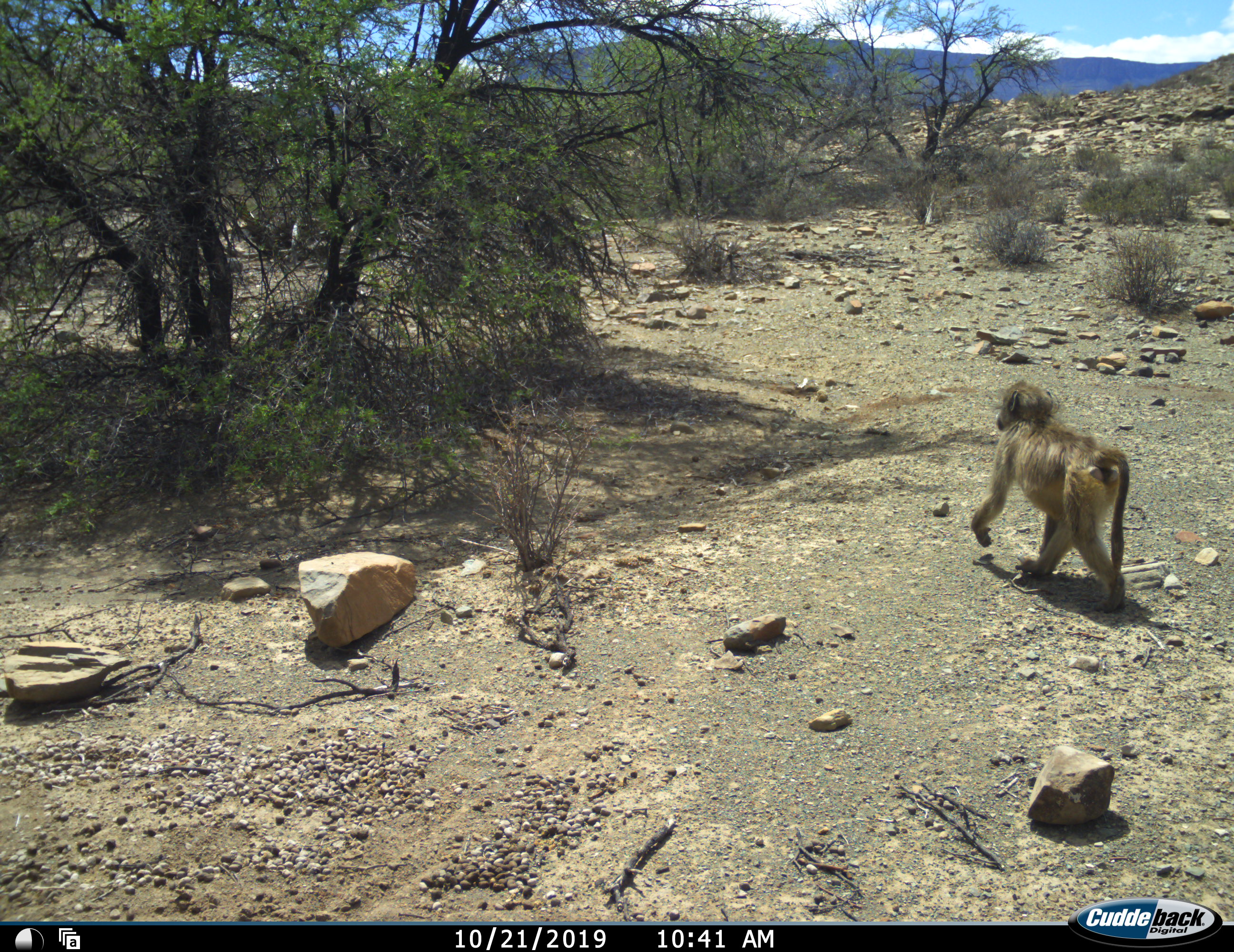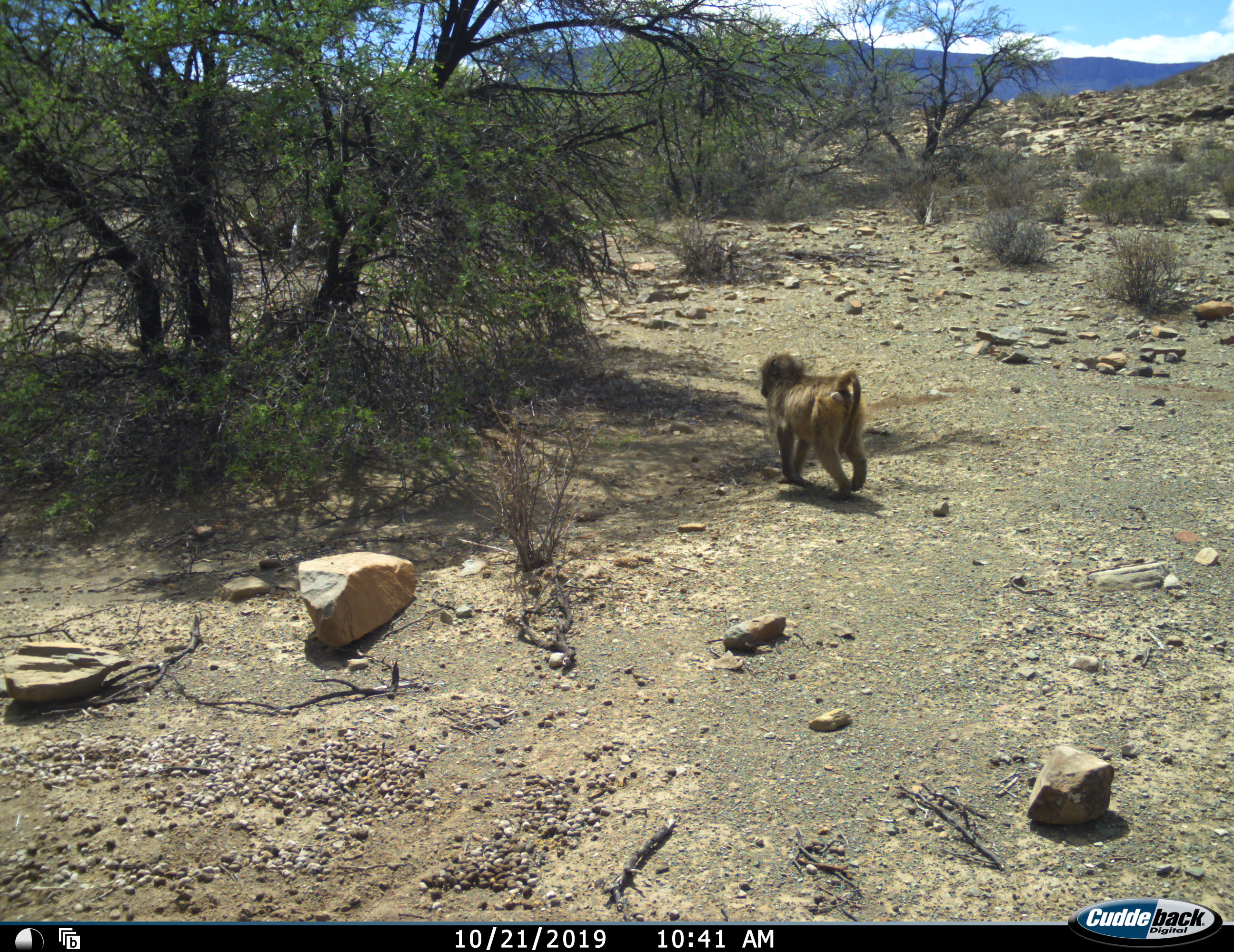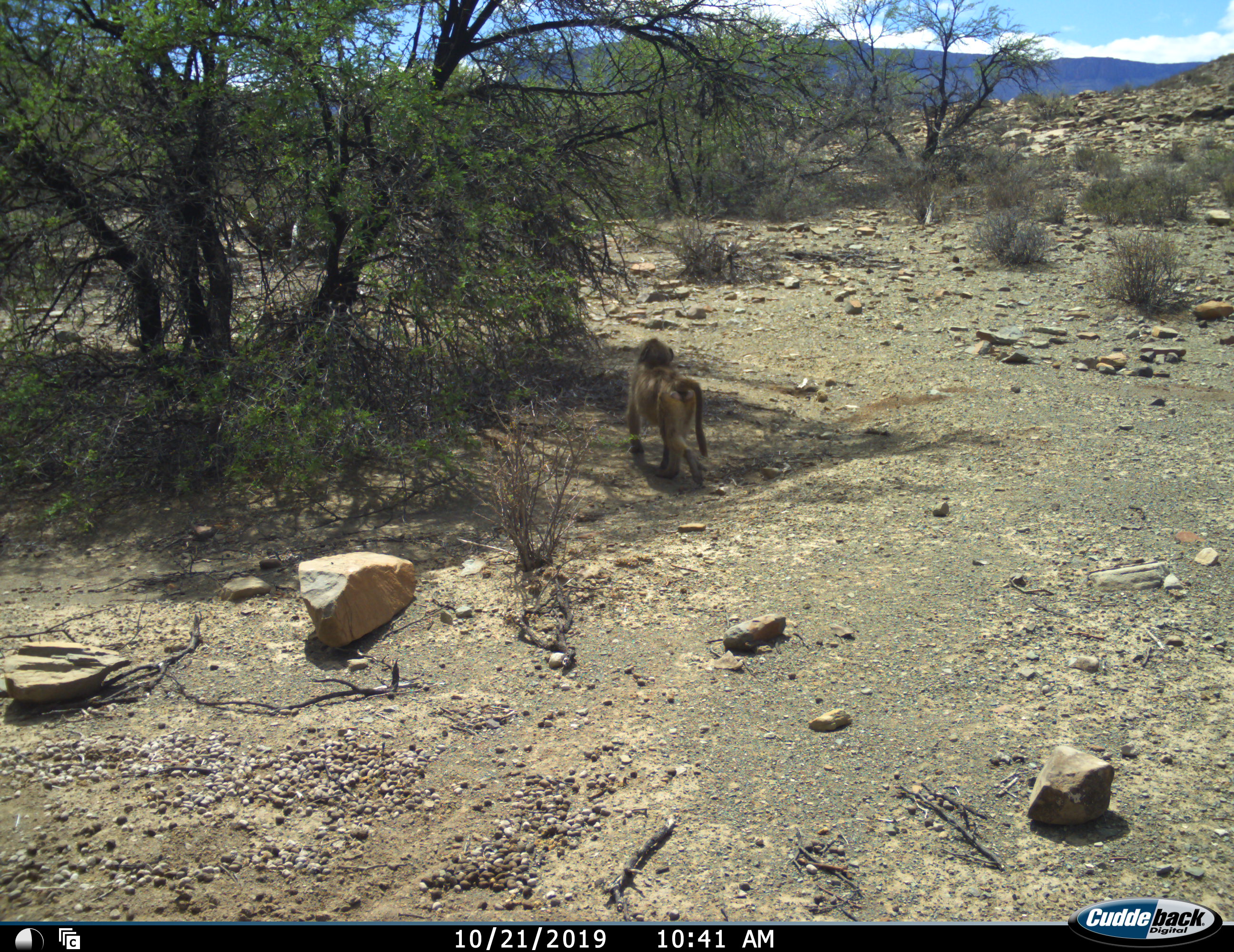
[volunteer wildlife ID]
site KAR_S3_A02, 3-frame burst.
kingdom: Animalia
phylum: Chordata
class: Mammalia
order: Primates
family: Cercopithecidae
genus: Papio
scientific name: Papio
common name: baboon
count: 1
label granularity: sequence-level